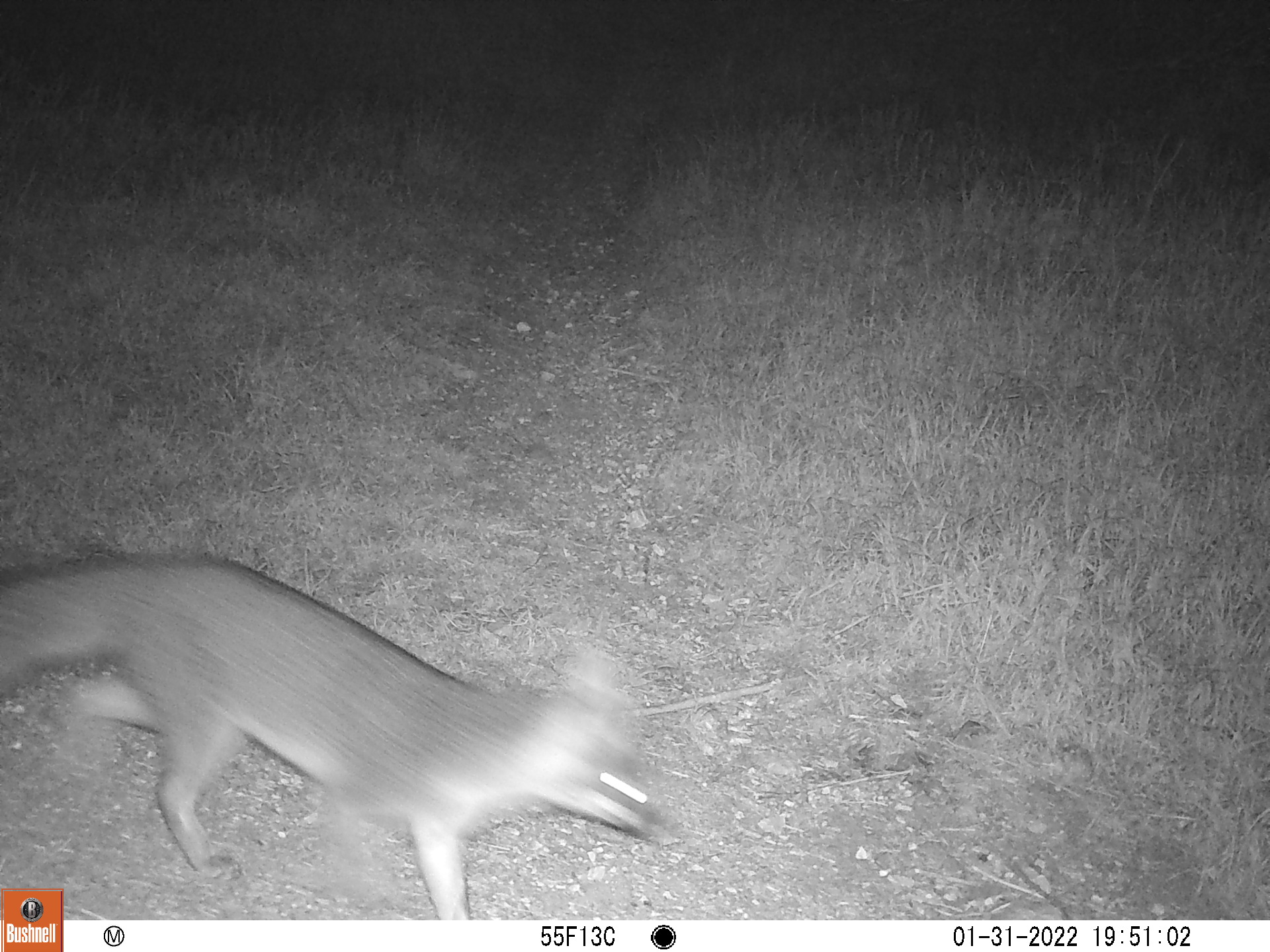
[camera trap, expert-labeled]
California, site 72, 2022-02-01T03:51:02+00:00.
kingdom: Animalia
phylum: Chordata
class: Mammalia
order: Carnivora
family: Canidae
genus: Urocyon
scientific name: Urocyon cinereoargenteus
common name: gray fox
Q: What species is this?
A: Gray fox (Urocyon cinereoargenteus).